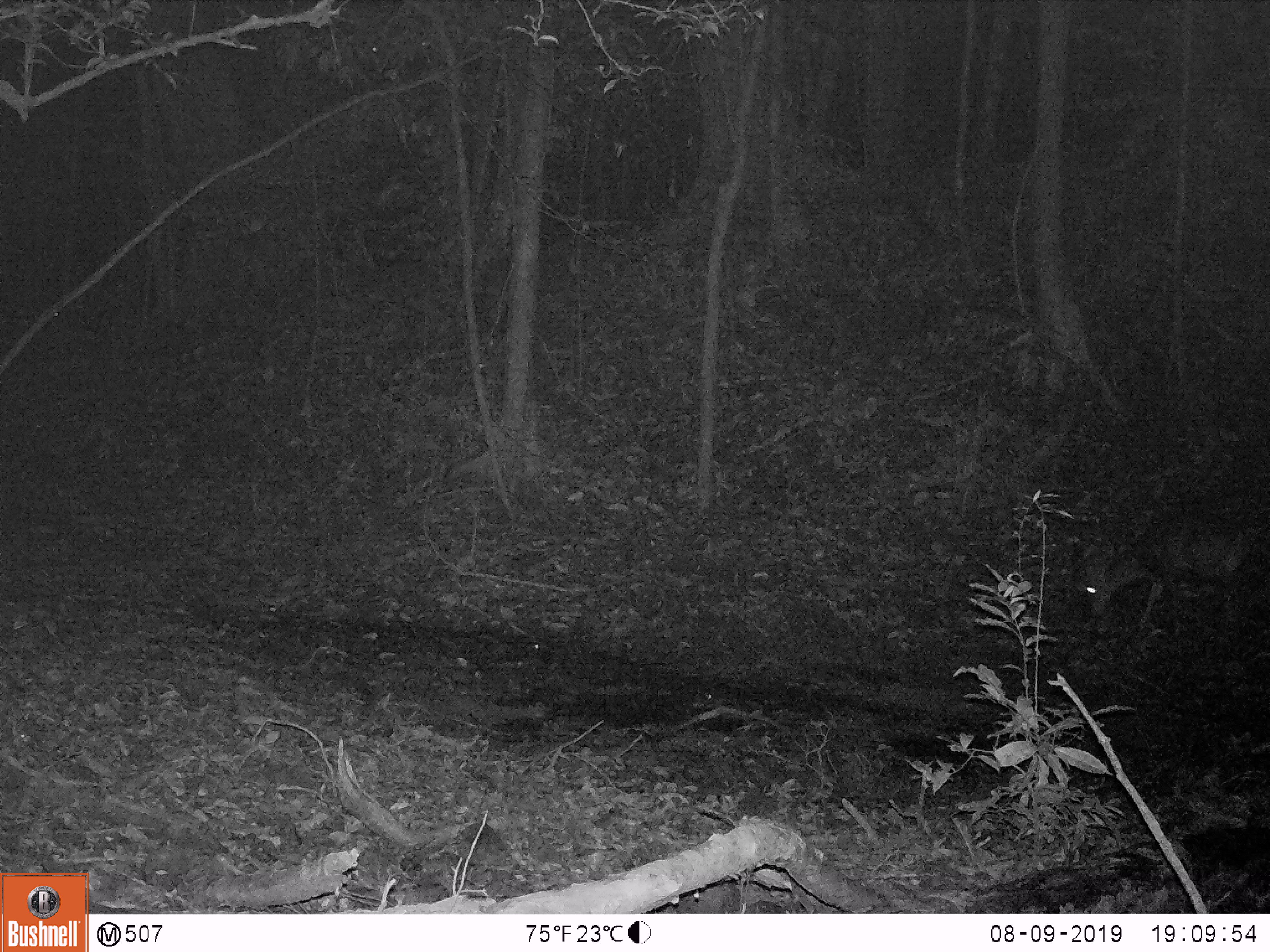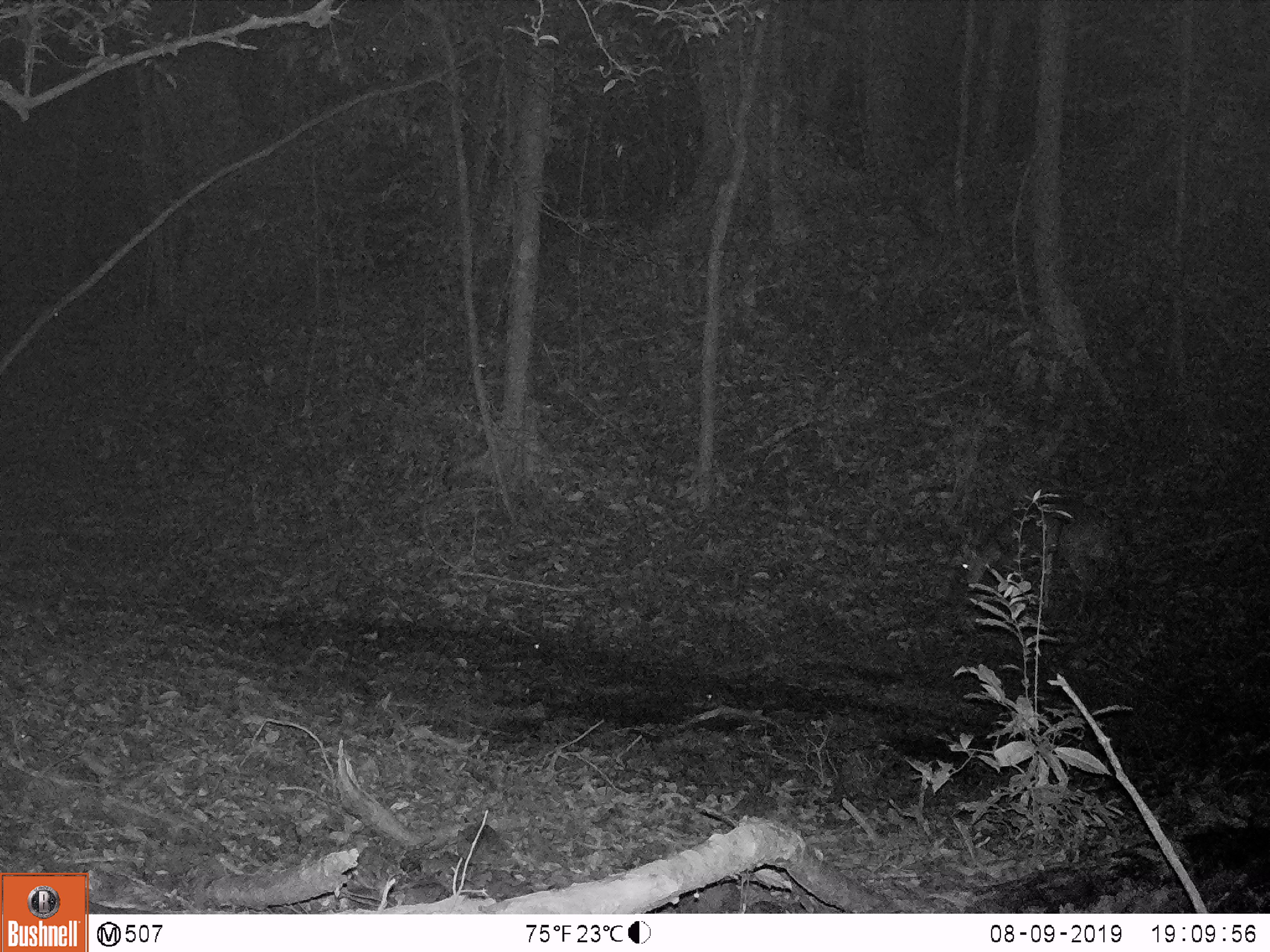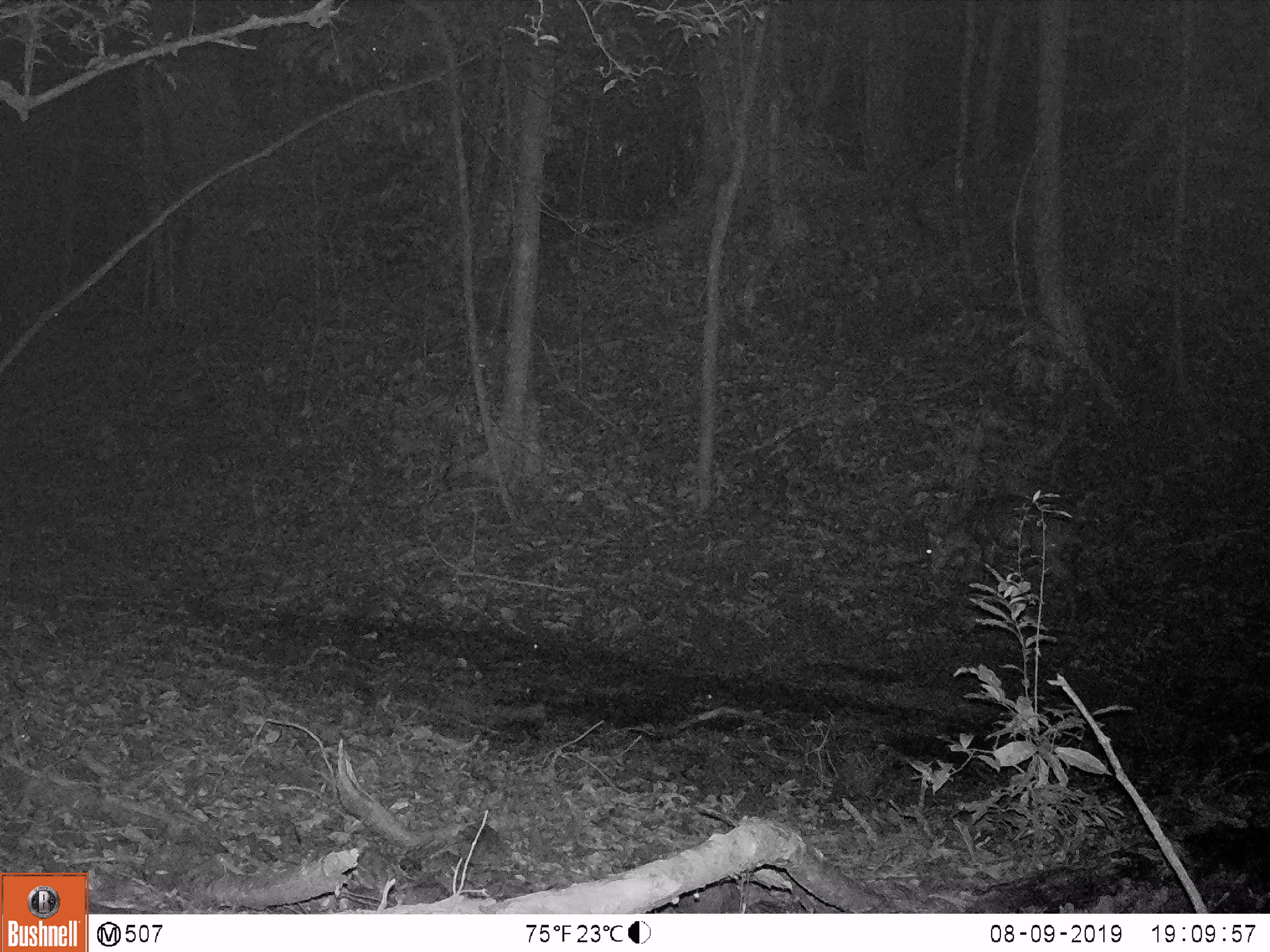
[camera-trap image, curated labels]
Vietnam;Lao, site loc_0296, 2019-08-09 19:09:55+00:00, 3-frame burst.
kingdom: Animalia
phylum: Chordata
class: Mammalia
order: Artiodactyla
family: Cervidae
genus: Muntiacus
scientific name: Muntiacus vuquangensis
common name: large-antlered muntjac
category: large antlered muntjac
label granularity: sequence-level